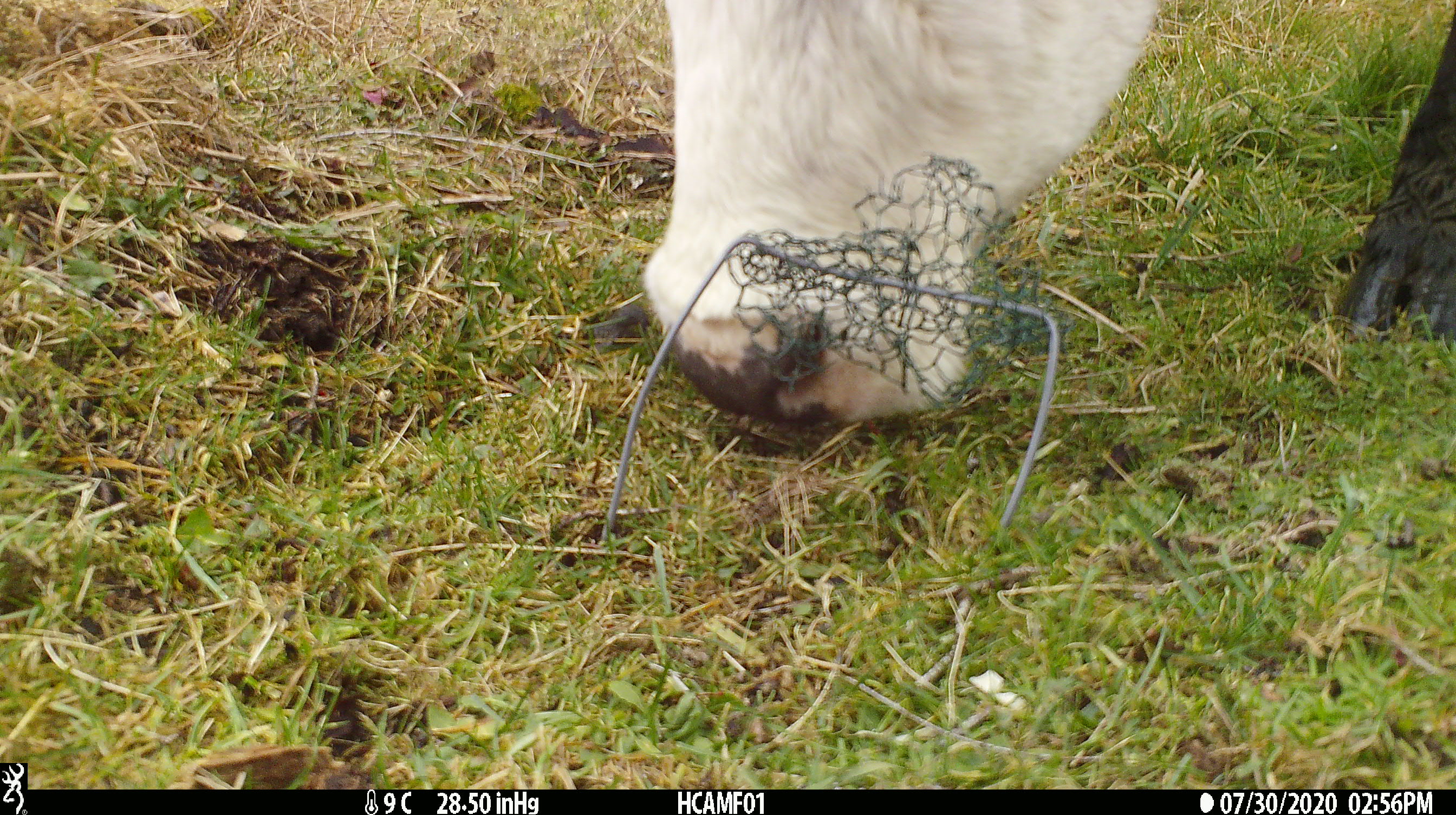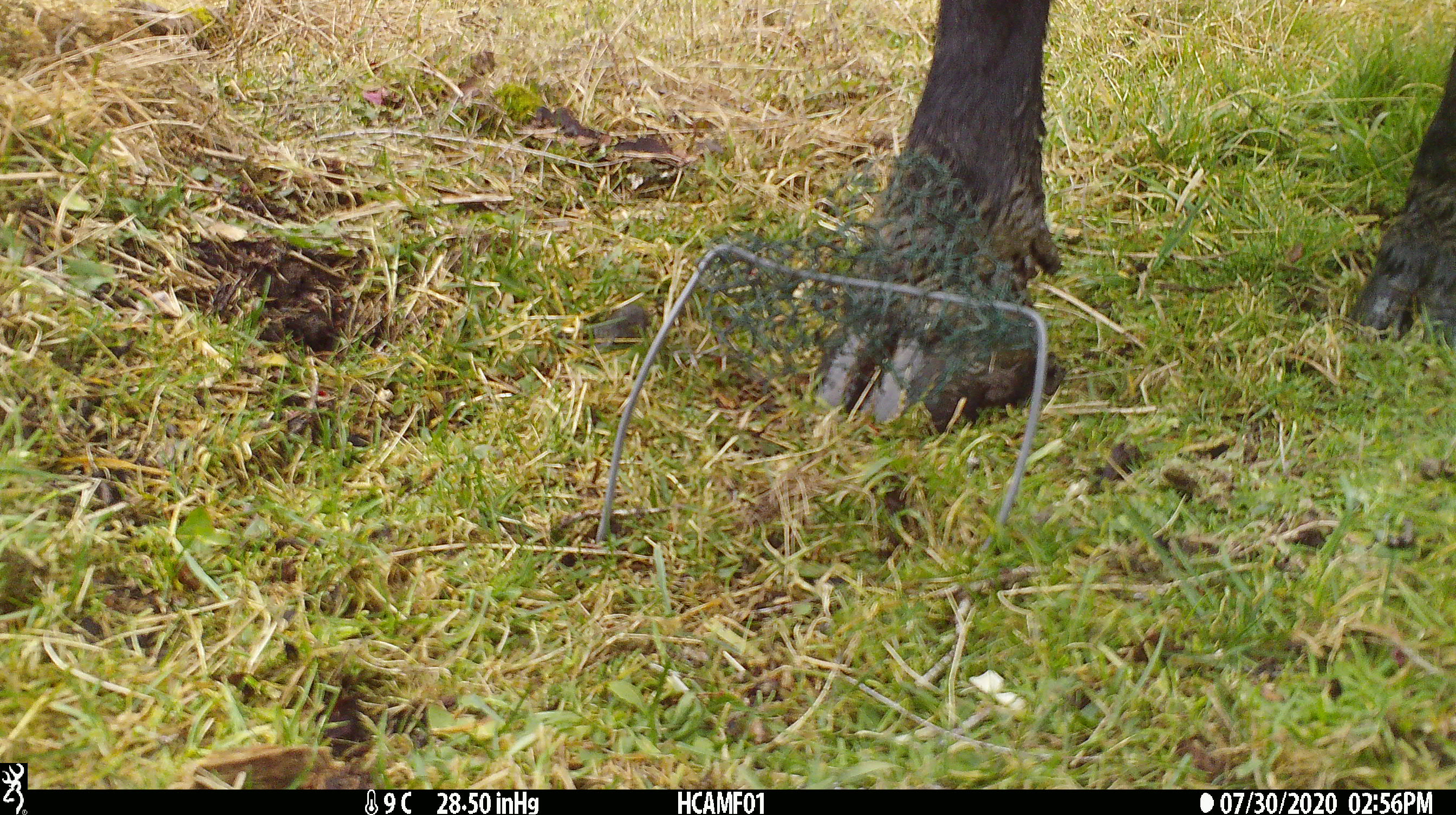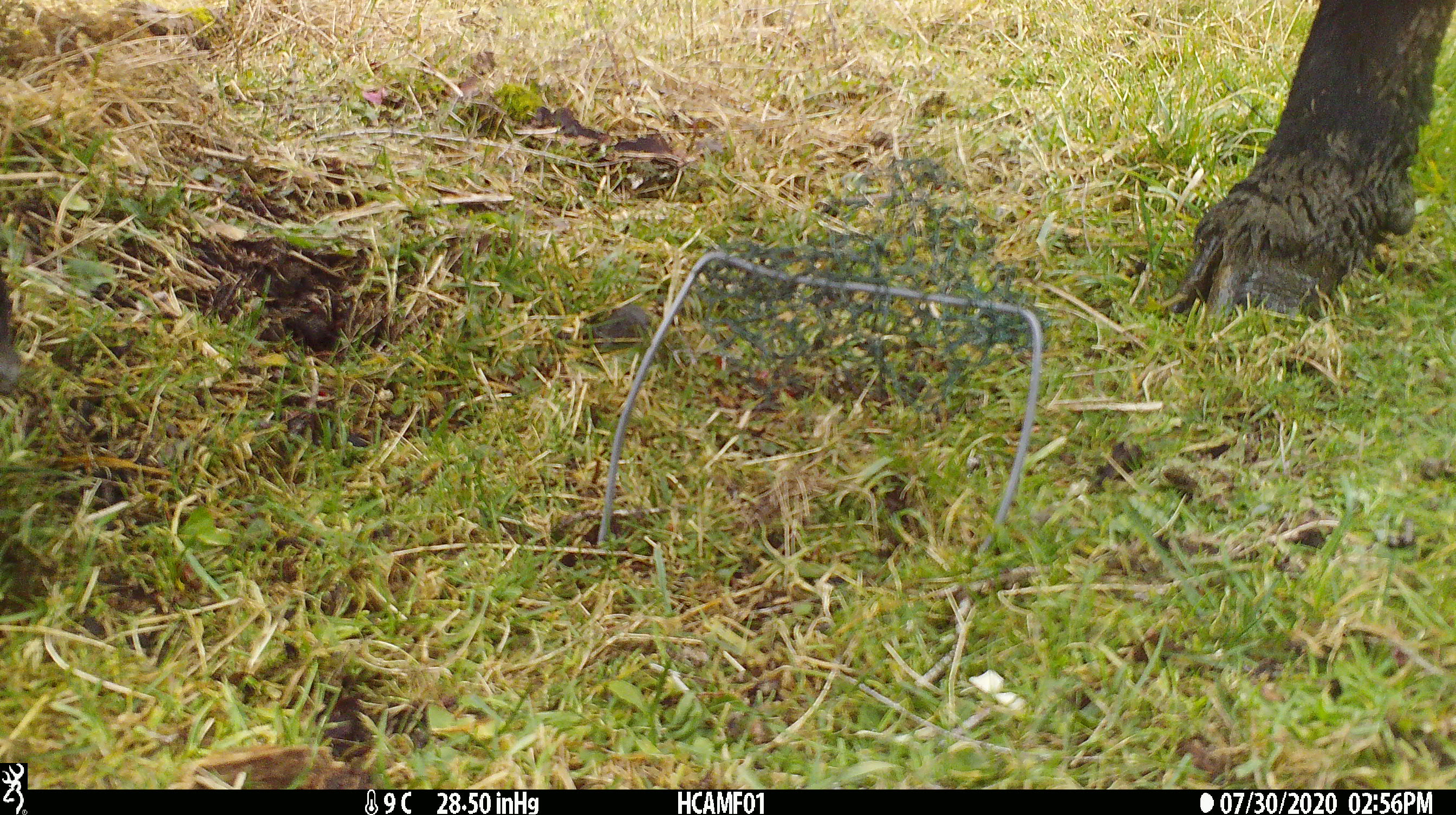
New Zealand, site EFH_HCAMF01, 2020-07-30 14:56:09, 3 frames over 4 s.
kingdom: Animalia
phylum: Chordata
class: Mammalia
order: Artiodactyla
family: Bovidae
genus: Bos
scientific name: Bos taurus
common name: domestic cow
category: cow